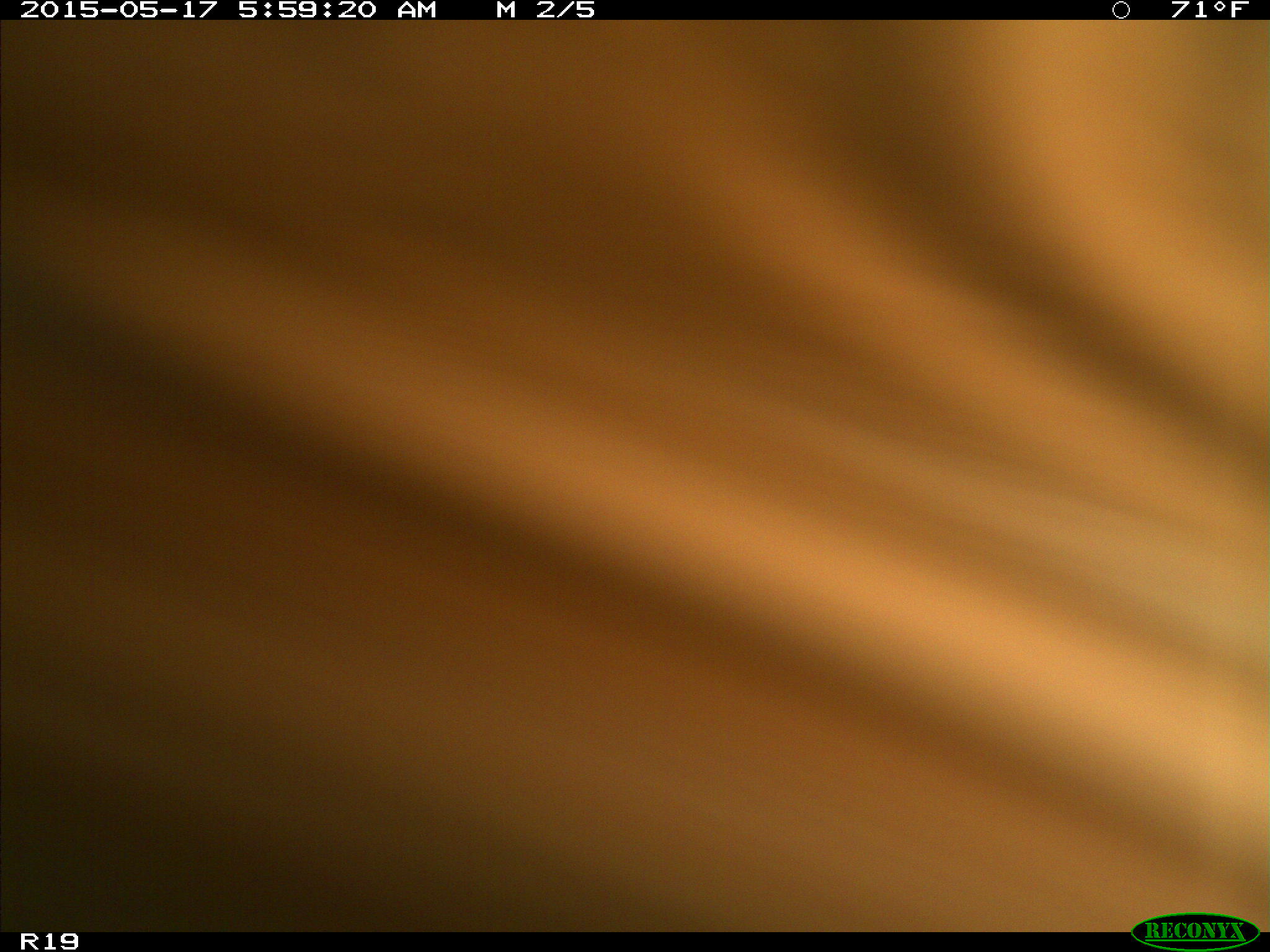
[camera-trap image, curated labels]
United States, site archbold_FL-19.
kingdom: Animalia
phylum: Chordata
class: Mammalia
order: Artiodactyla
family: Bovidae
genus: Bos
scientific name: Bos taurus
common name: domestic cow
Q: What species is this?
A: Bos taurus (domestic cow).